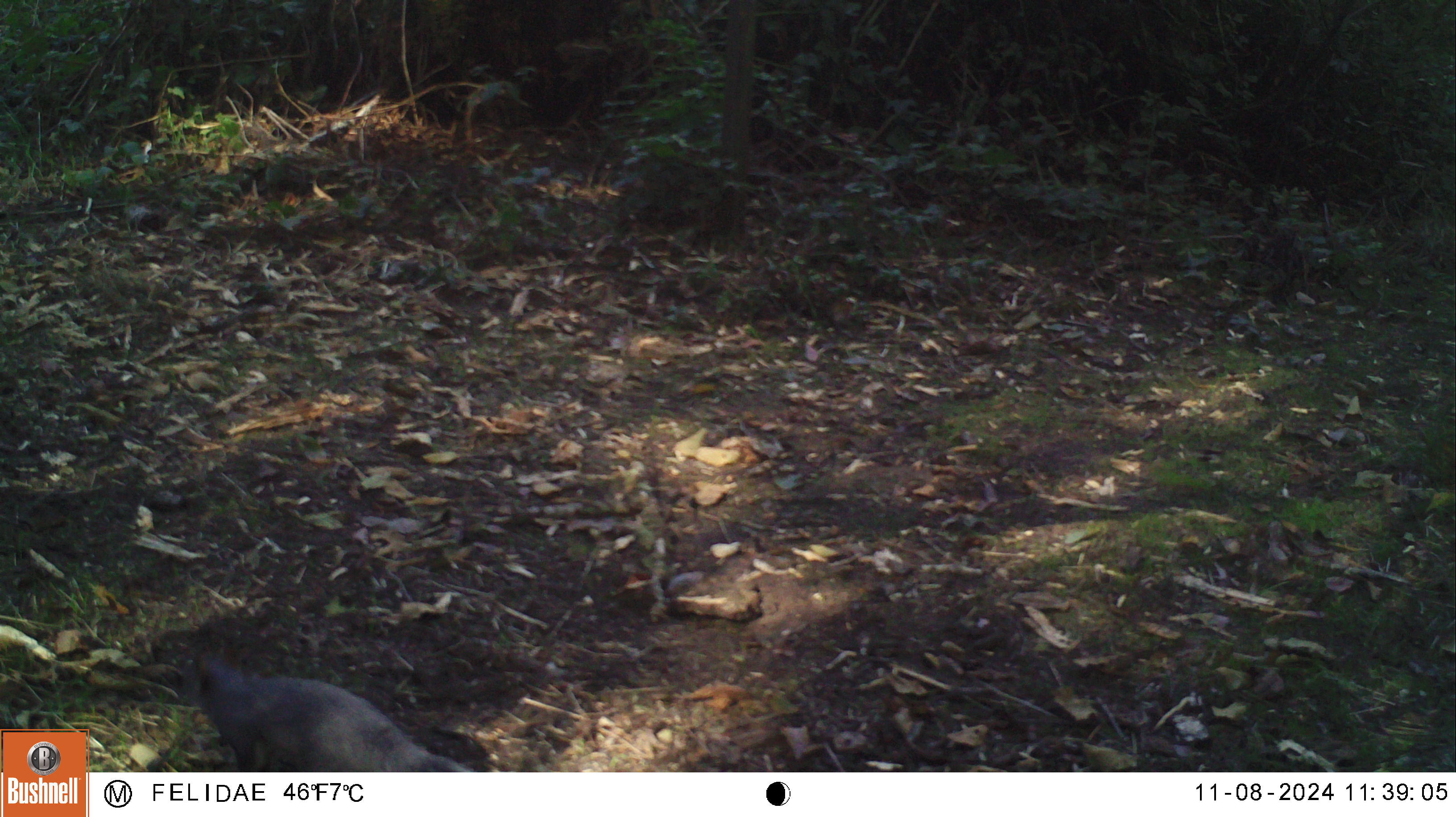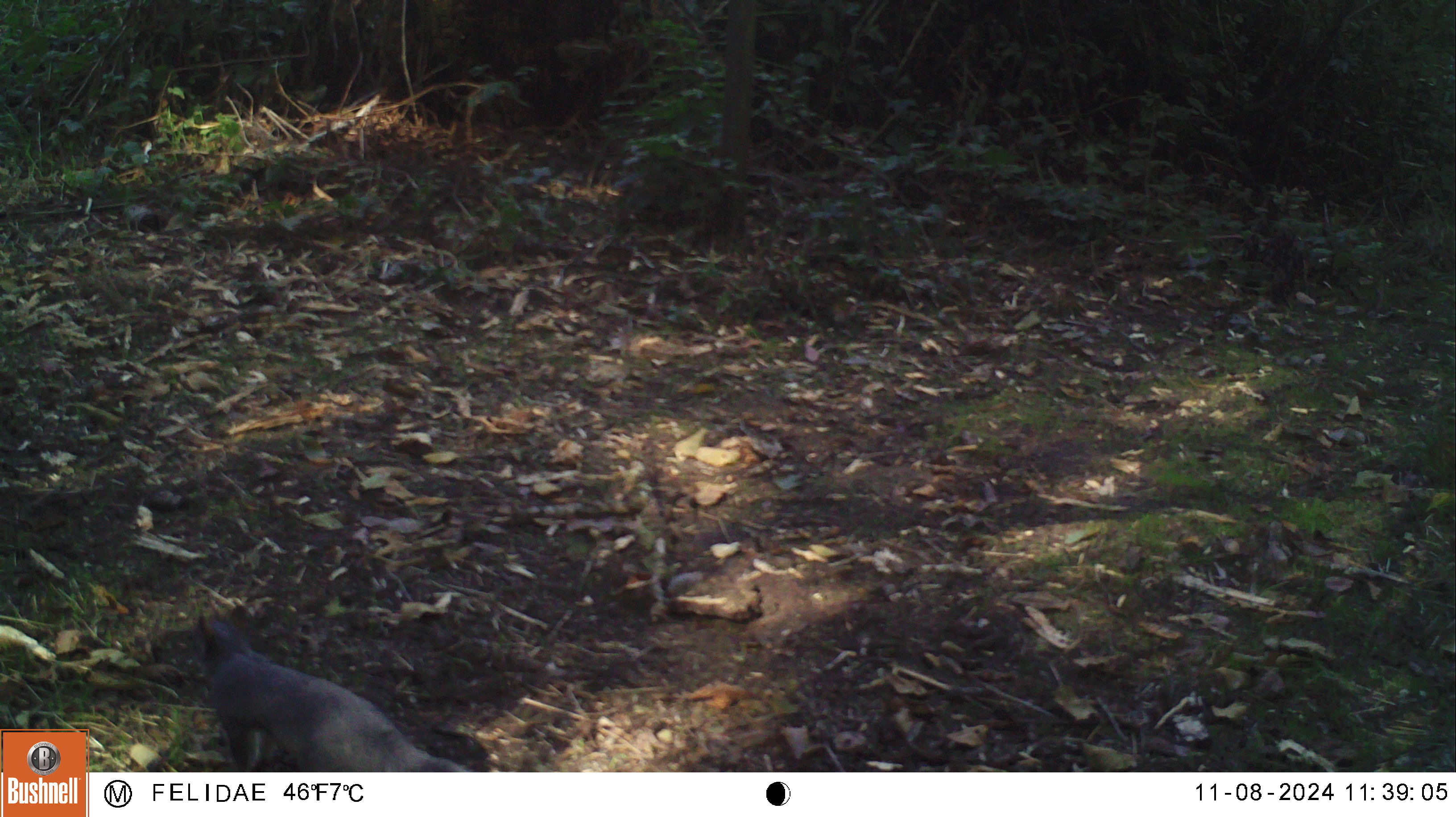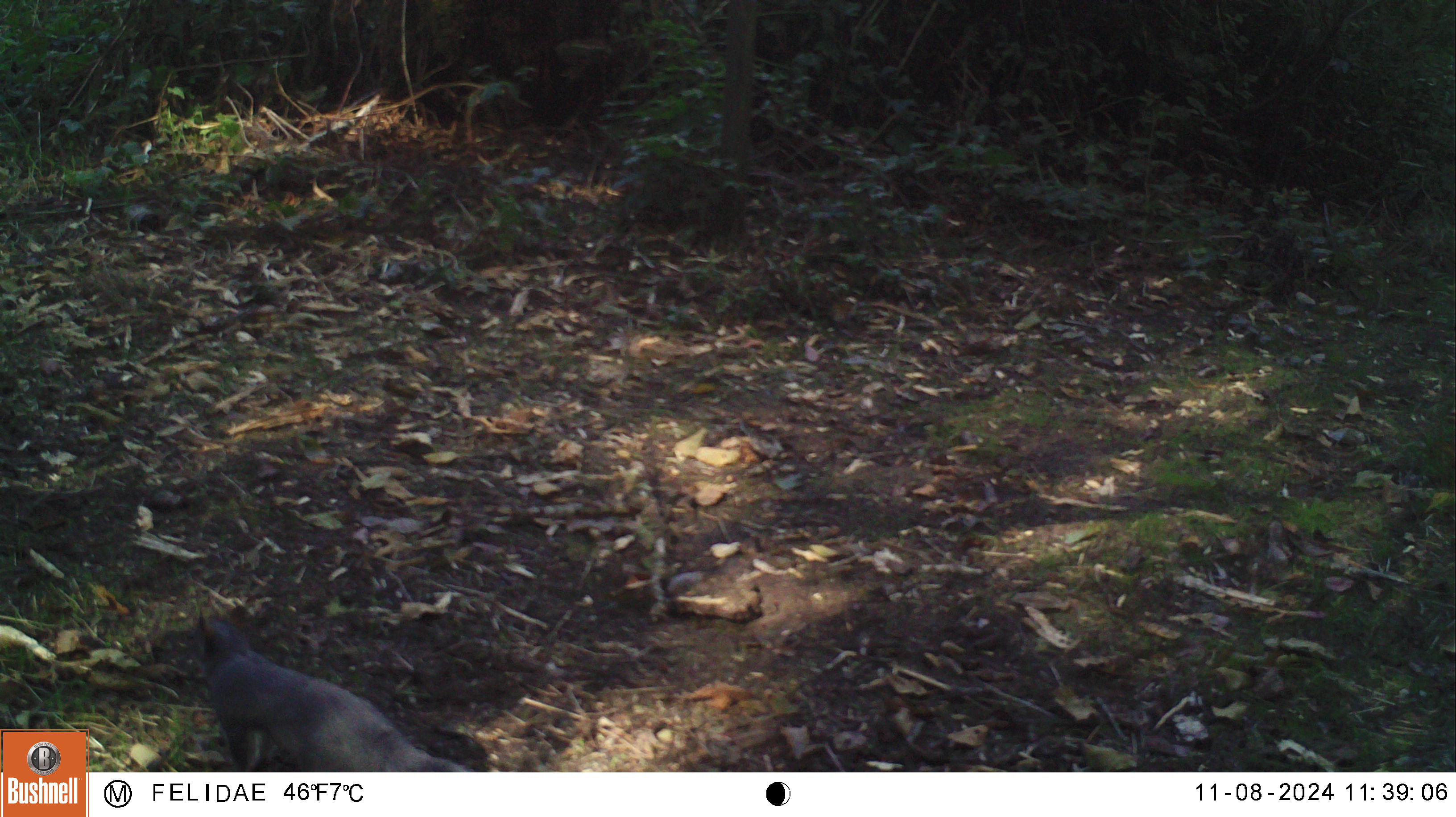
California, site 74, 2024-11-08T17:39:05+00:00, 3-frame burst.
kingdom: Animalia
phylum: Chordata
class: Mammalia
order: Rodentia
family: Sciuridae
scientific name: Sciuridae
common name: squirrel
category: unknown squirrel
Unknown squirrel (squirrel) (Sciuridae).